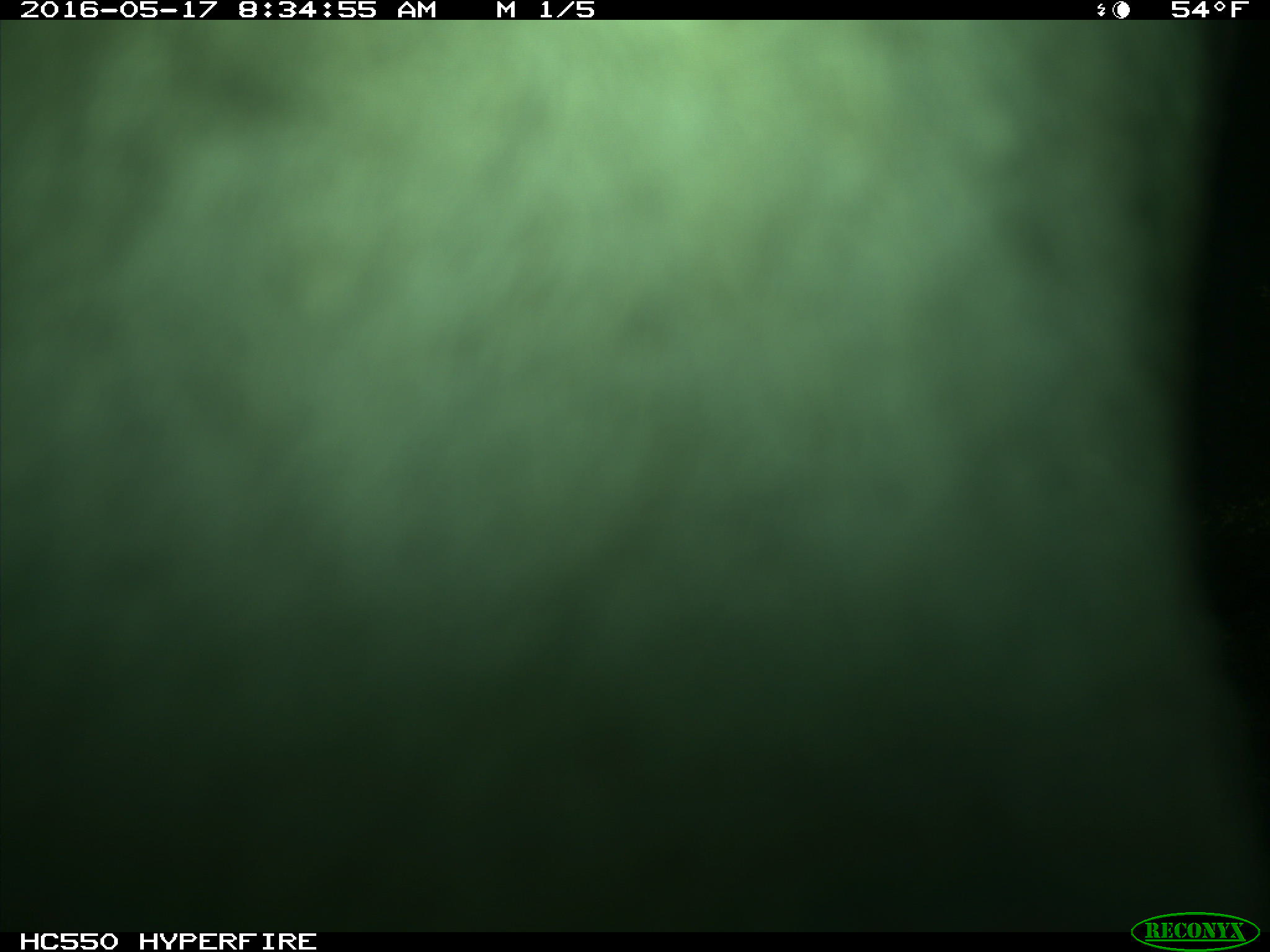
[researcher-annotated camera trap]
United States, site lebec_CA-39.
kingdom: Animalia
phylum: Chordata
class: Mammalia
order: Artiodactyla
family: Bovidae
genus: Bos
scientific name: Bos taurus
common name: domestic cow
Bos taurus (domestic cow).